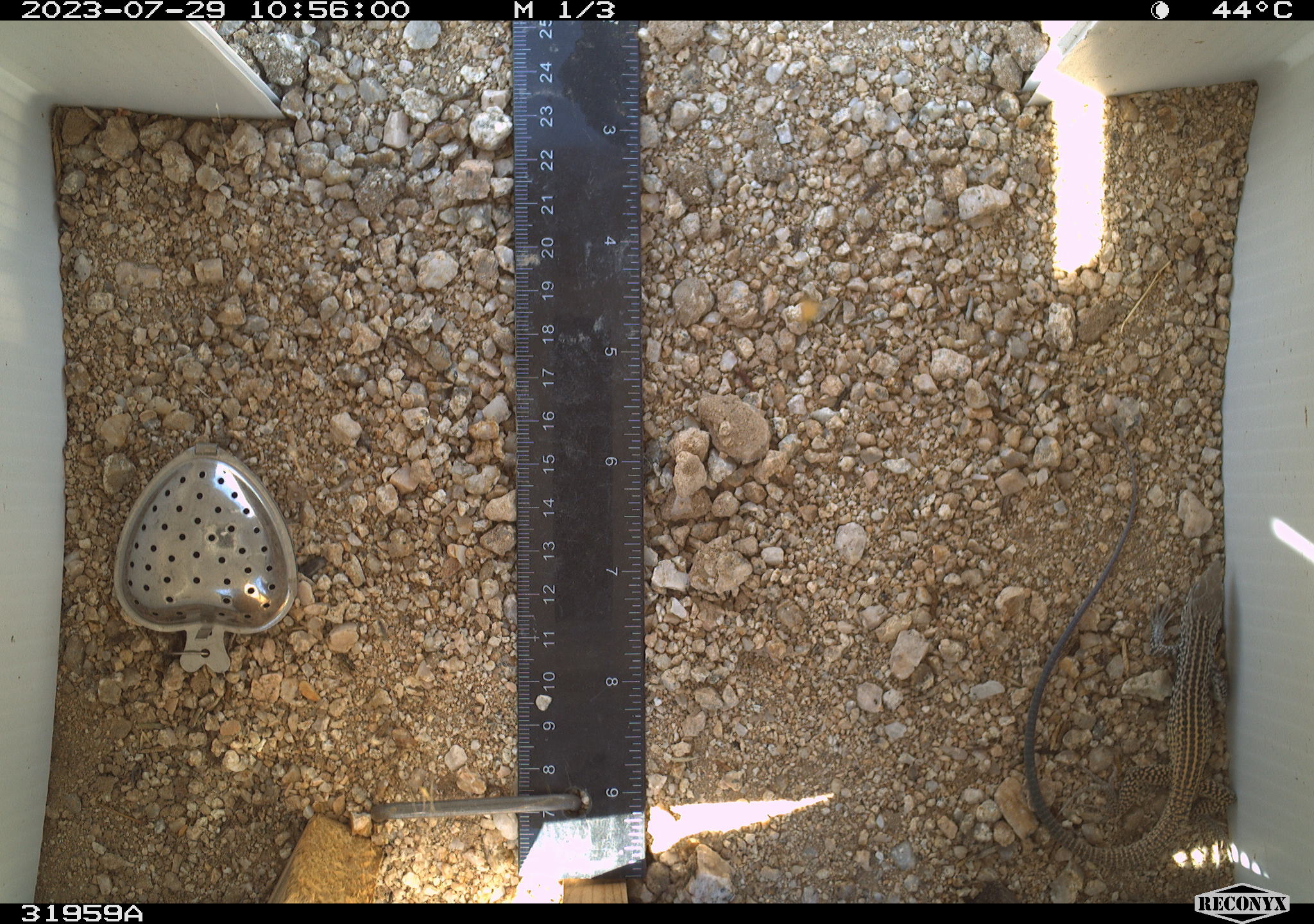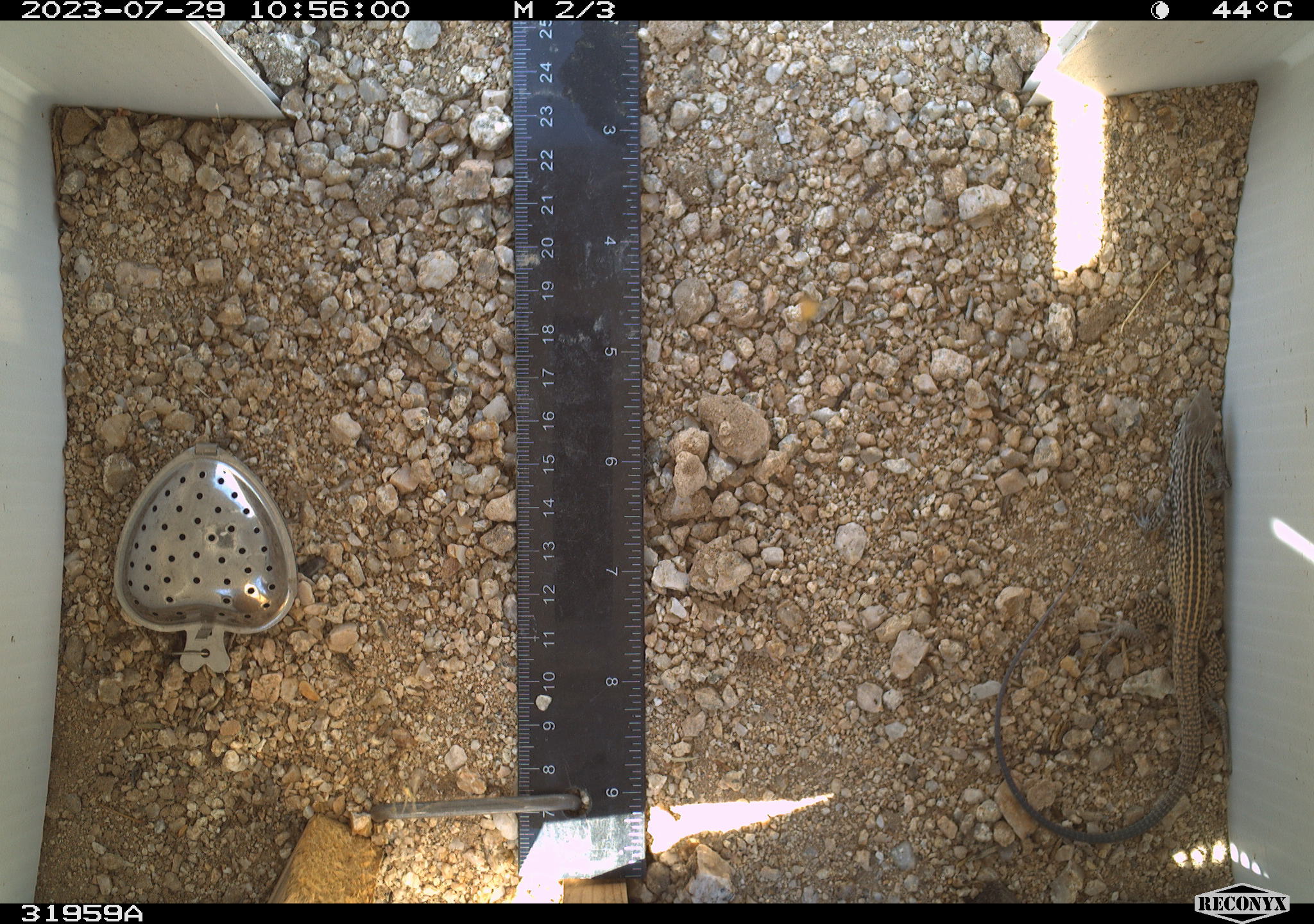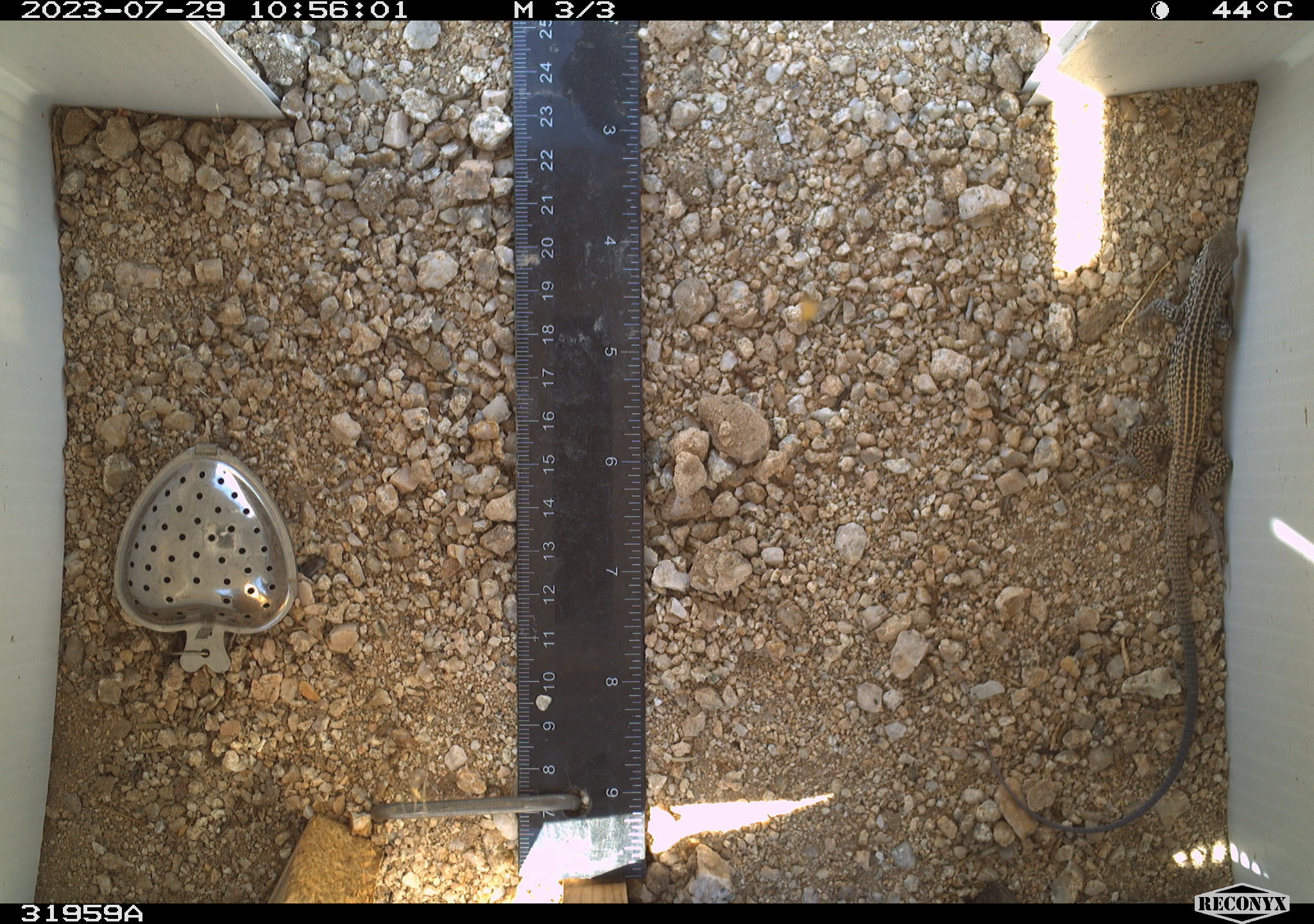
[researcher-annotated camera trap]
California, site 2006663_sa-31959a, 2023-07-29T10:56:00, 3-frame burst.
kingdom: Animalia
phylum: Chordata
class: Reptilia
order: Squamata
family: Teiidae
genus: Aspidoscelis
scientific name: Aspidoscelis tigris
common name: western whiptail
Western whiptail (Aspidoscelis tigris).